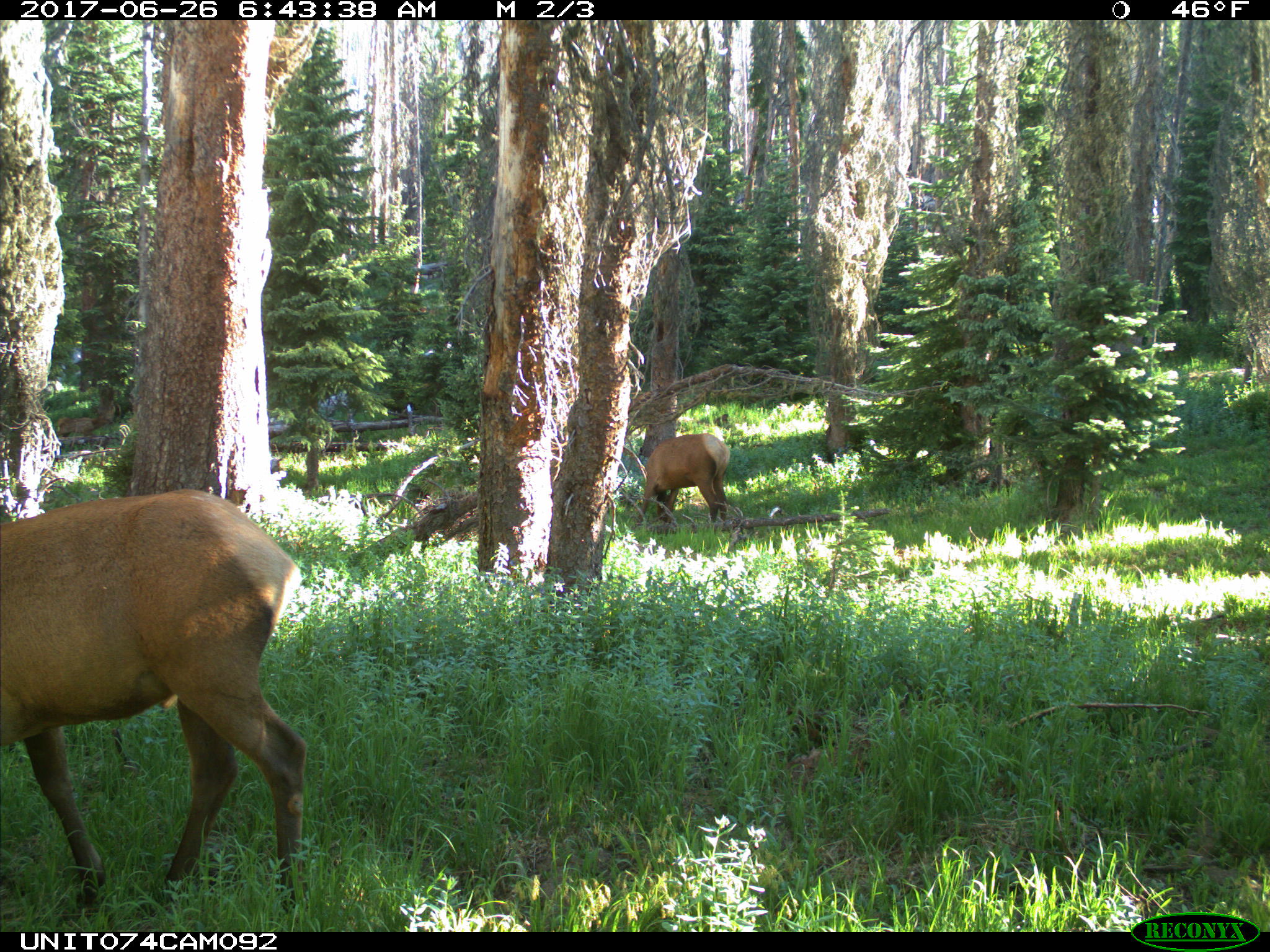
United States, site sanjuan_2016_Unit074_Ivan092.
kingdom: Animalia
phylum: Chordata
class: Mammalia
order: Artiodactyla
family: Cervidae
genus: Cervus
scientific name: Cervus elaphus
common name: red deer